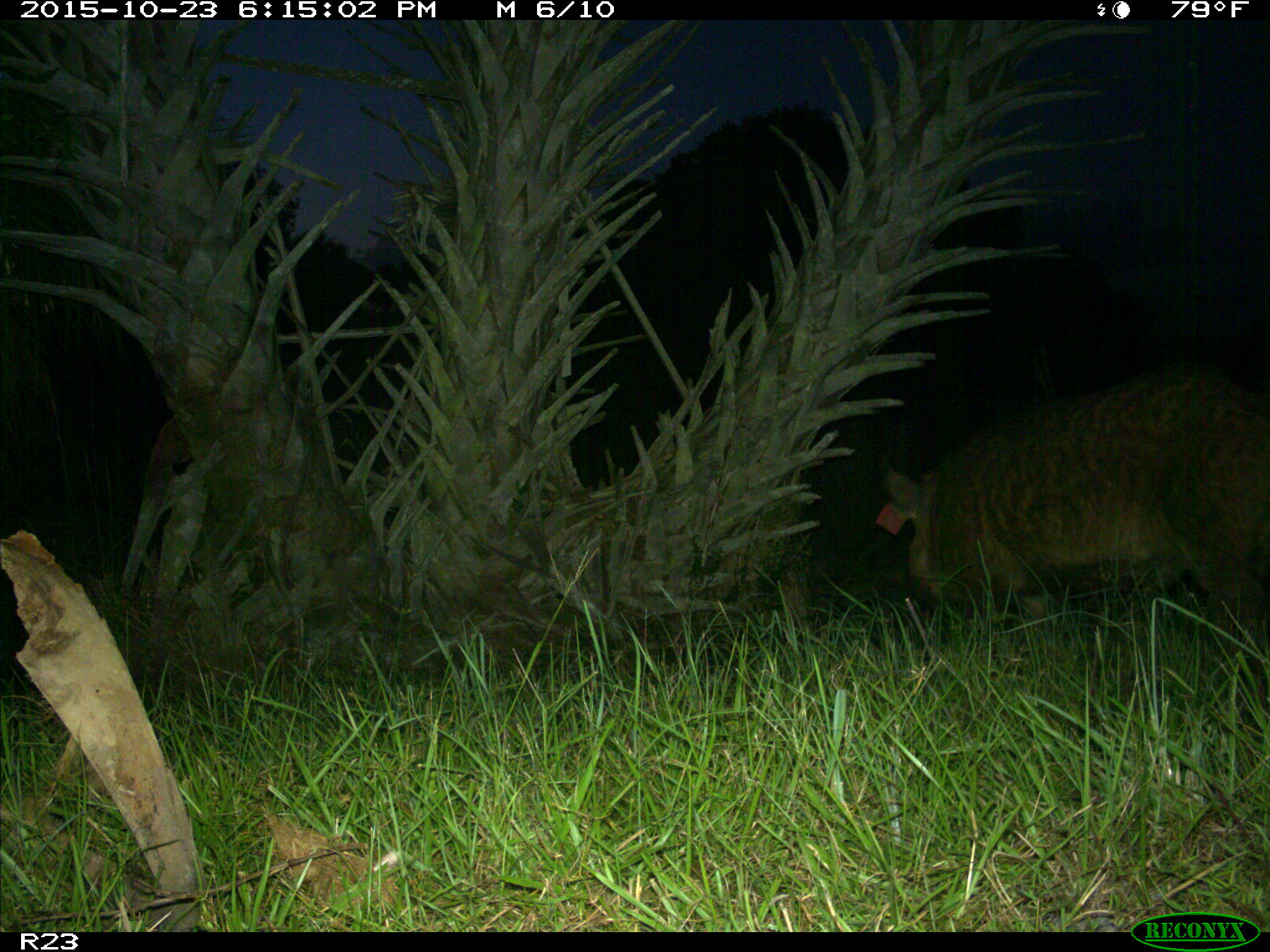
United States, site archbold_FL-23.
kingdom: Animalia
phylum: Chordata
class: Mammalia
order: Artiodactyla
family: Suidae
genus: Sus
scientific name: Sus scrofa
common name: wild boar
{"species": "Sus scrofa (wild boar)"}